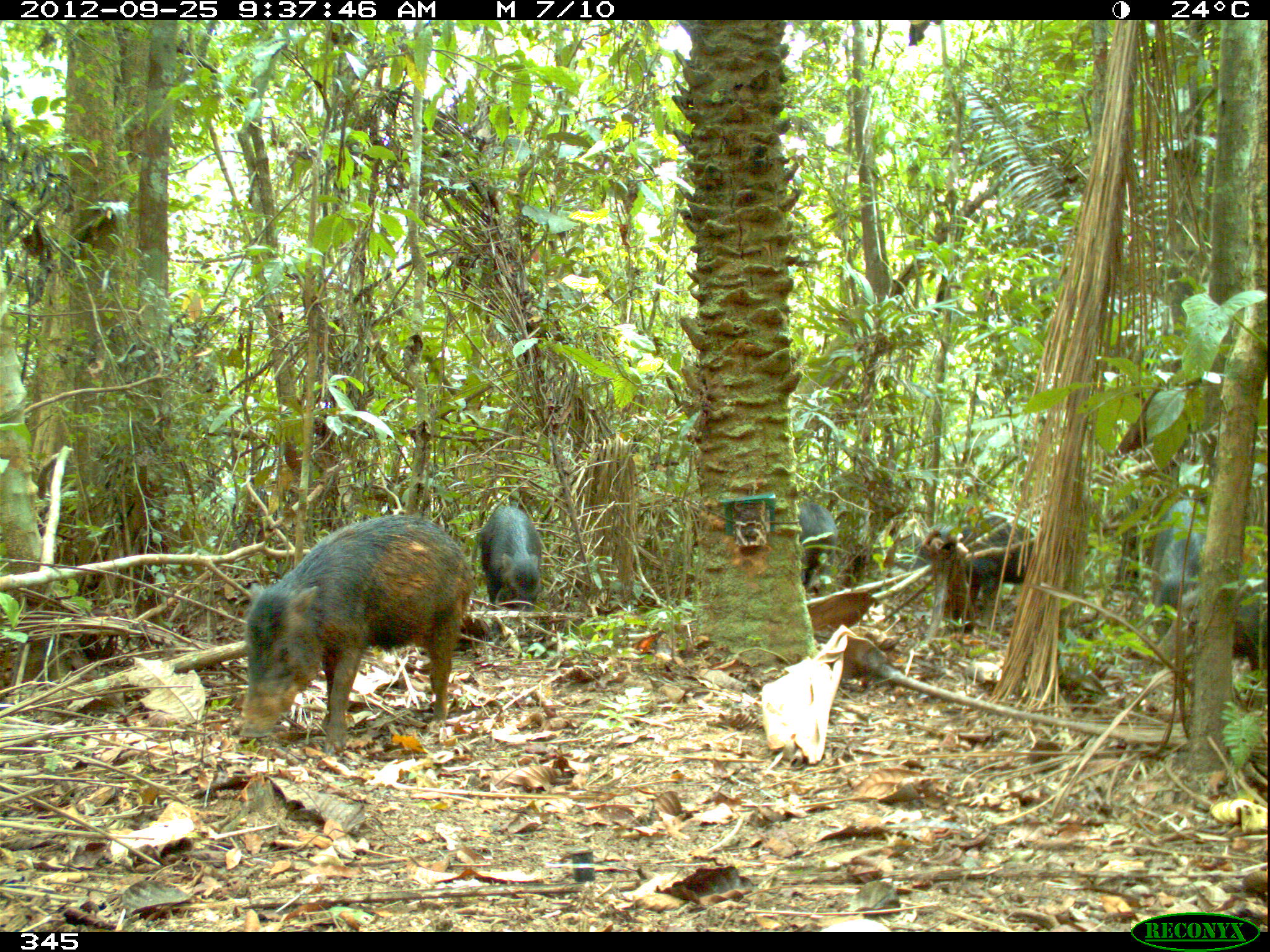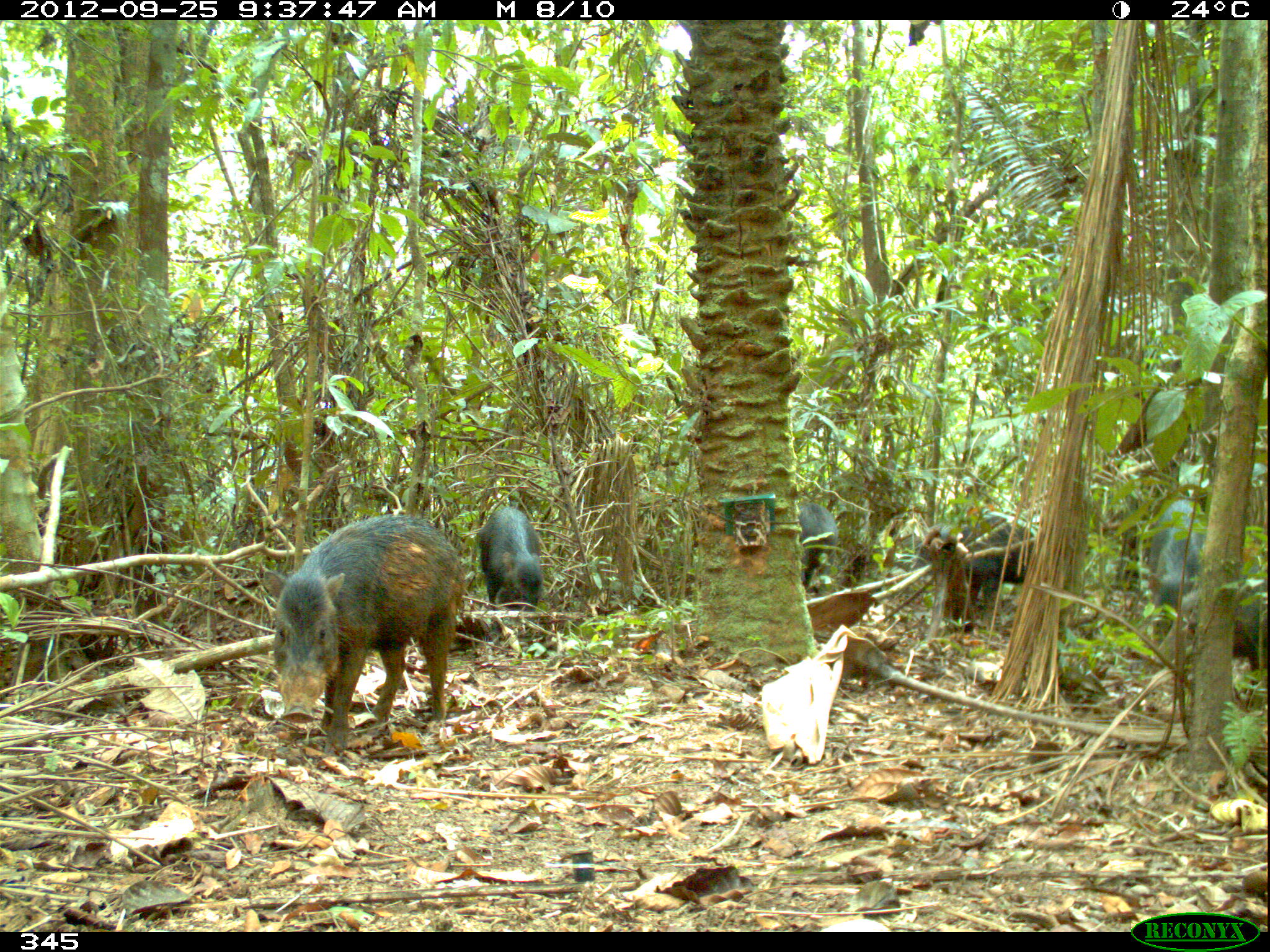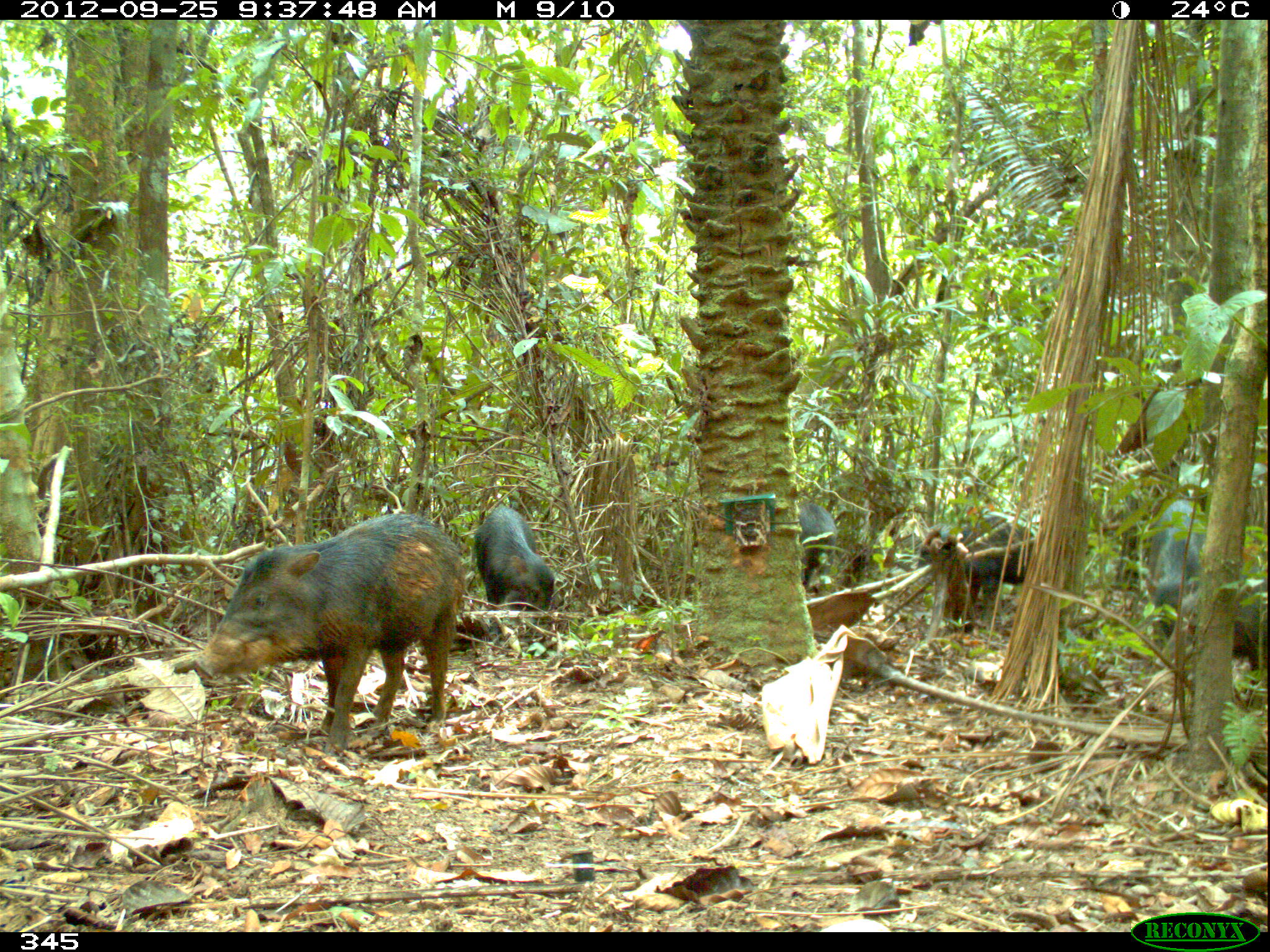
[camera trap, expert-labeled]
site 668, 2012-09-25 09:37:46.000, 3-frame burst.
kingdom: Animalia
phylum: Chordata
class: Mammalia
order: Artiodactyla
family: Tayassuidae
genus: Tayassu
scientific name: Tayassu pecari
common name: white-lipped peccary